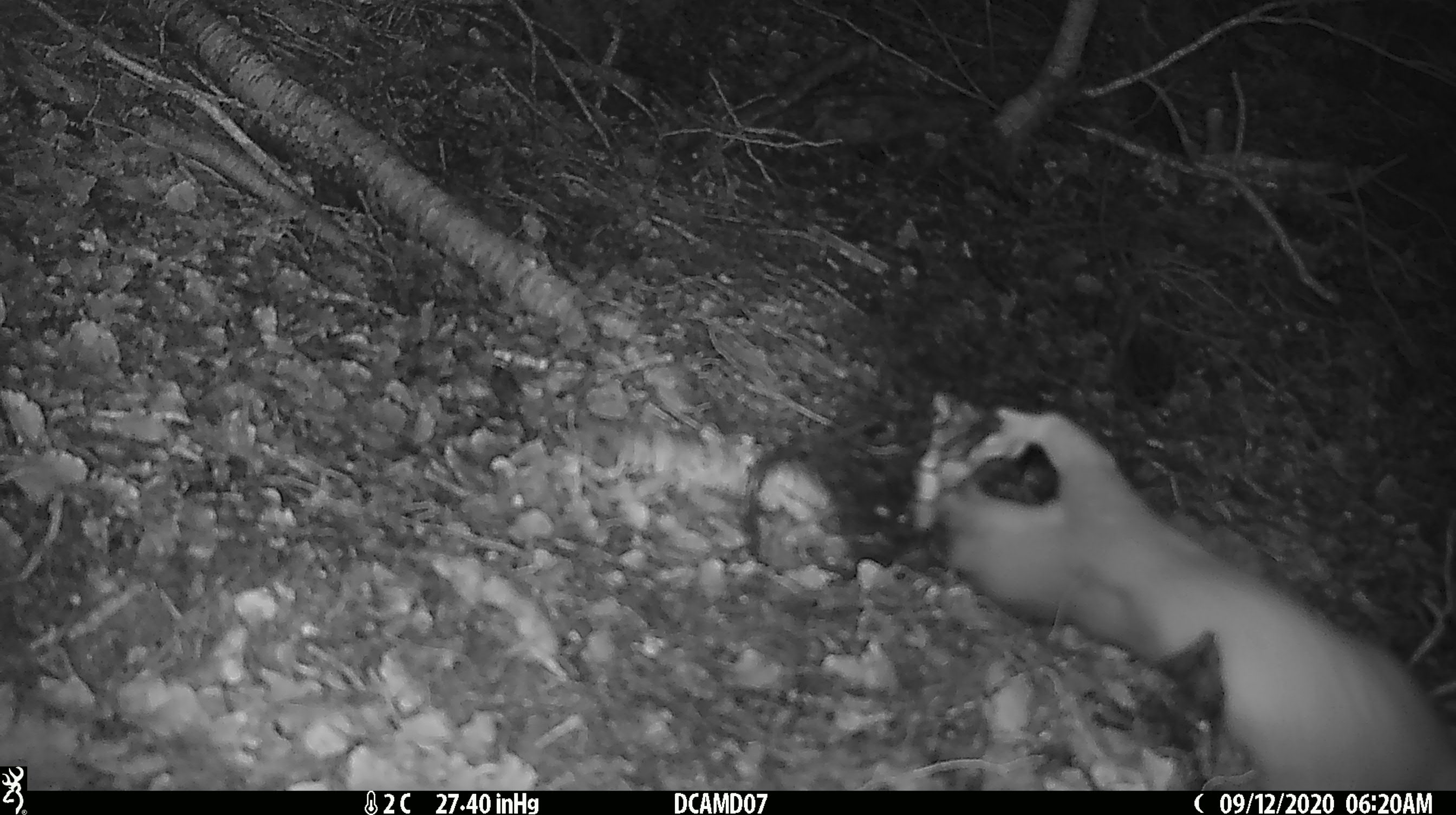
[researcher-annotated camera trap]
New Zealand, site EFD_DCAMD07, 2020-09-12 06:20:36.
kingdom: Animalia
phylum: Chordata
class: Mammalia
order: Carnivora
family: Mustelidae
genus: Mustela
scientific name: Mustela erminea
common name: stoat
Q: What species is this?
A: Stoat (Mustela erminea).